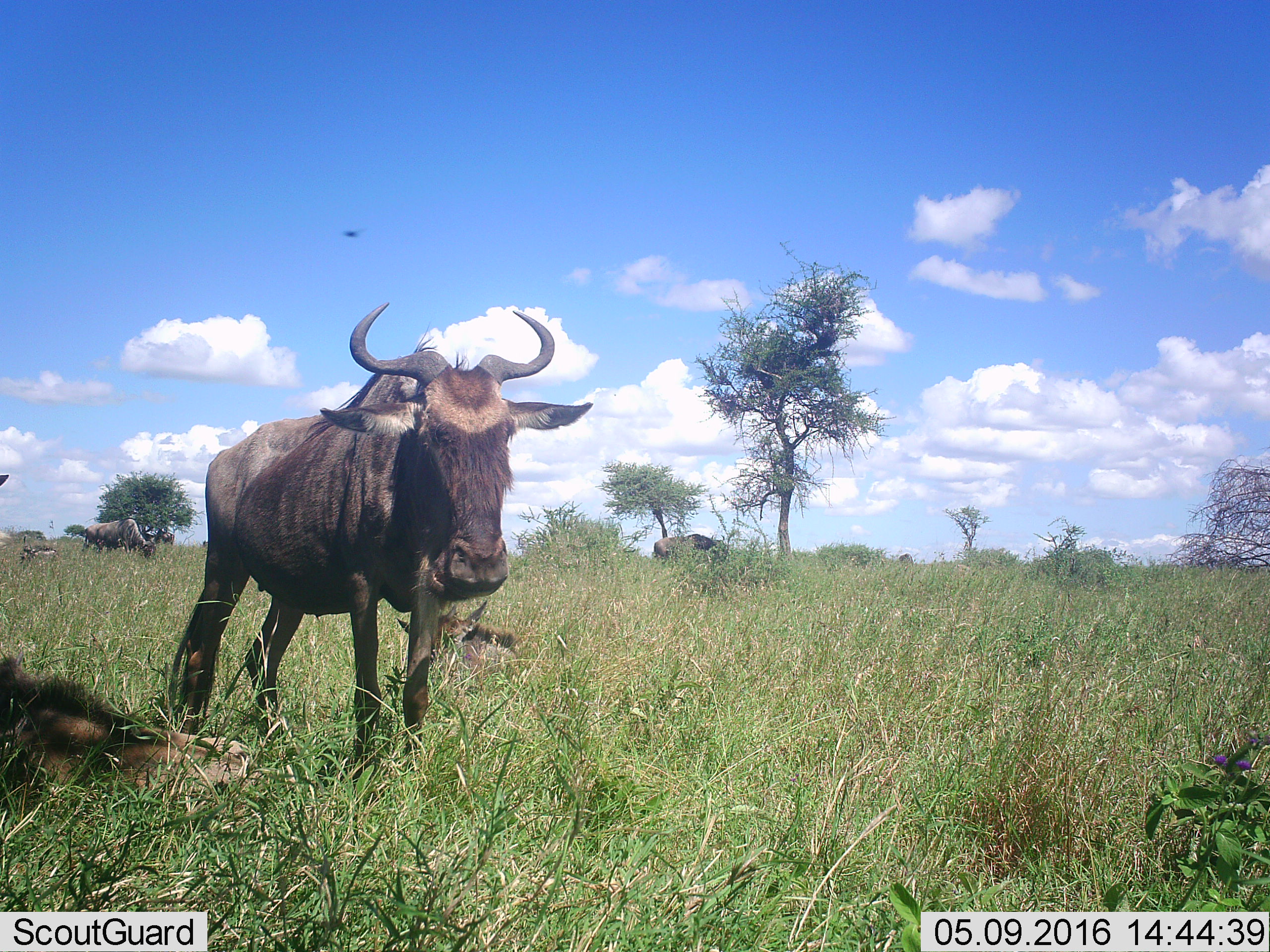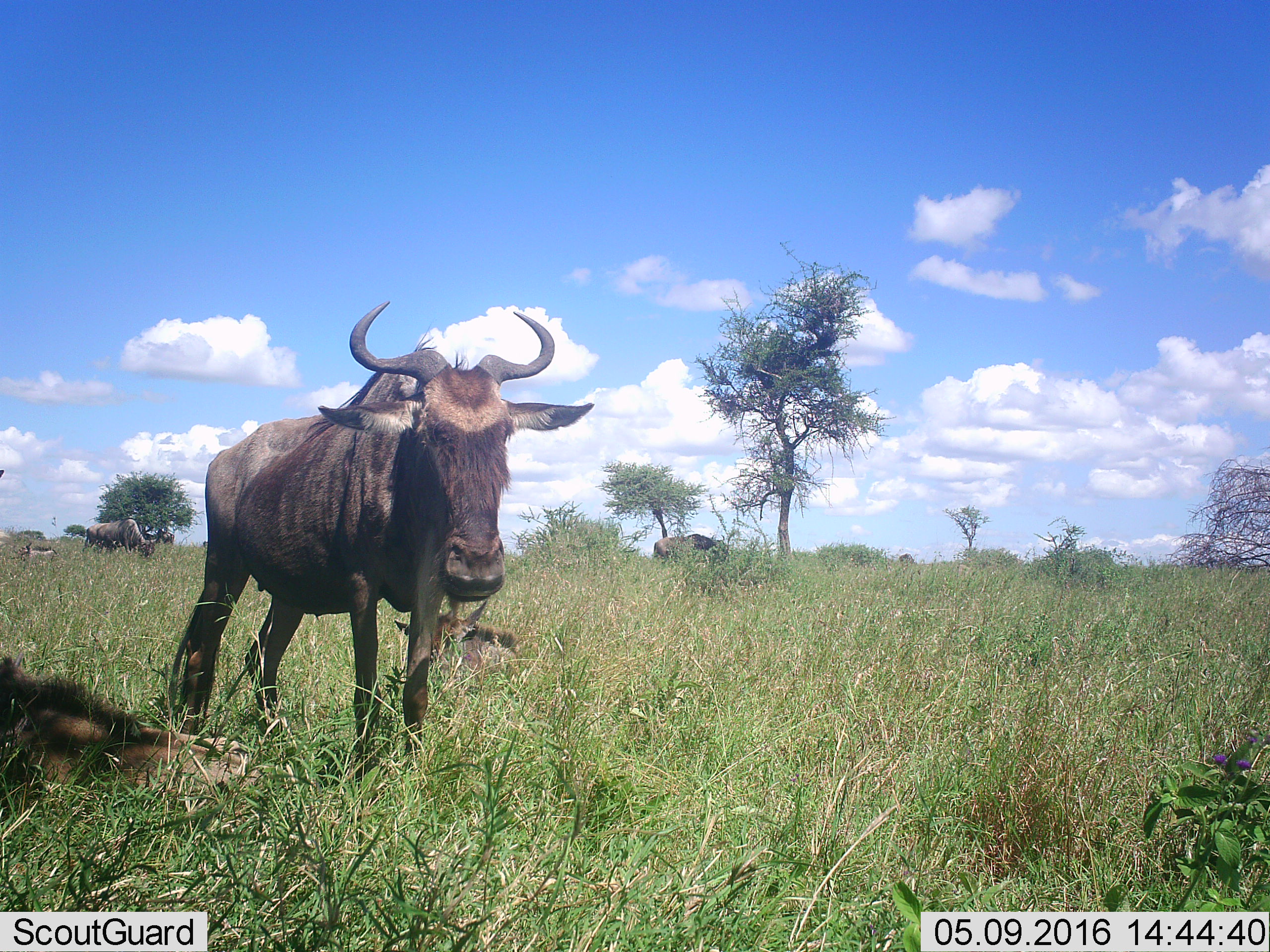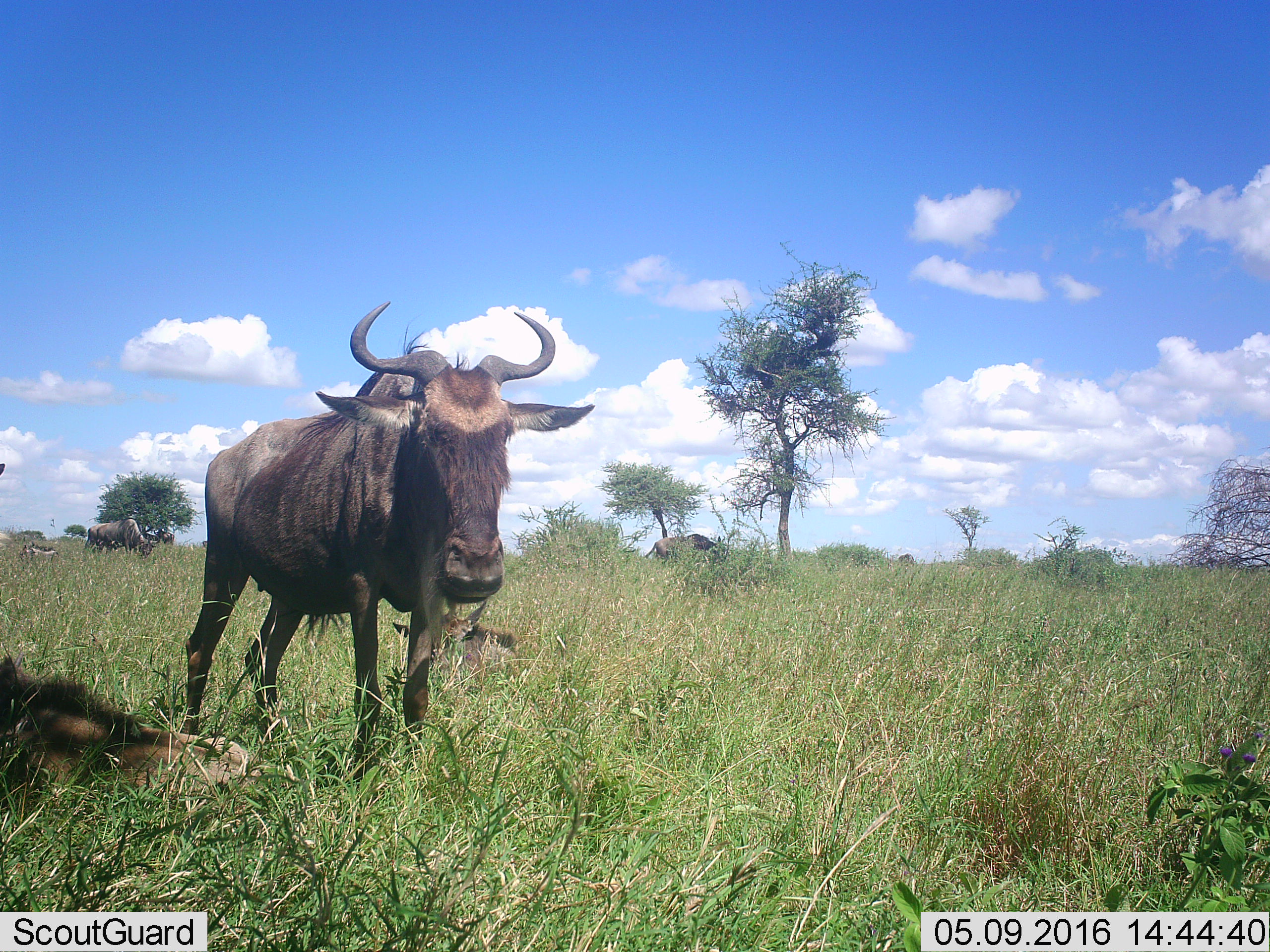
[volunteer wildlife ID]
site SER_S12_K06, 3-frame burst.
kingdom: Animalia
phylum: Chordata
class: Mammalia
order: Artiodactyla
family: Bovidae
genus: Connochaetes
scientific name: Connochaetes taurinus taurinus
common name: blue wildebeest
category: wildebeestblue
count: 5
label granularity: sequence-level